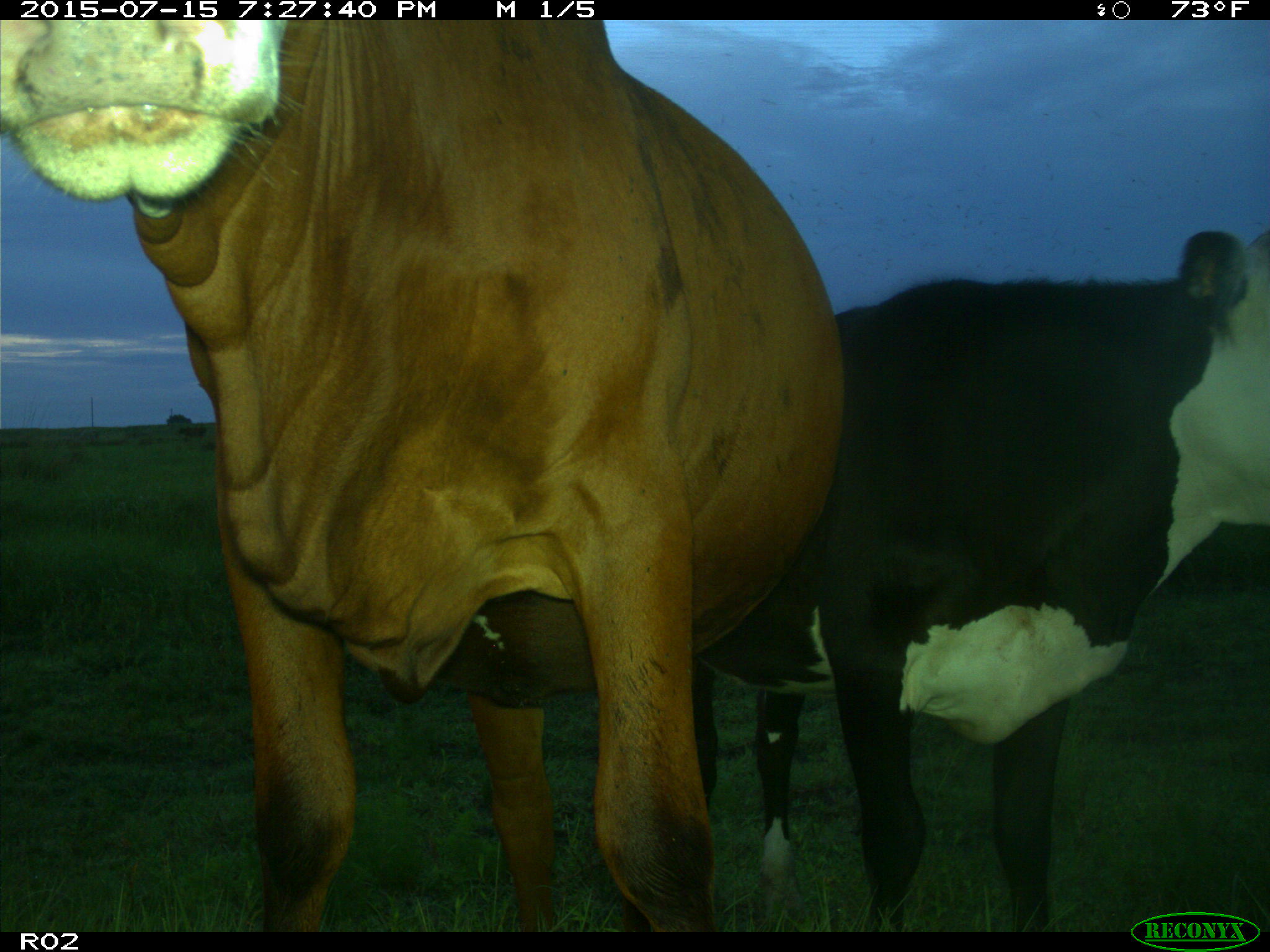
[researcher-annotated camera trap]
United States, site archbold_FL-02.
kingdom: Animalia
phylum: Chordata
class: Mammalia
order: Artiodactyla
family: Bovidae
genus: Bos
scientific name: Bos taurus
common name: domestic cow